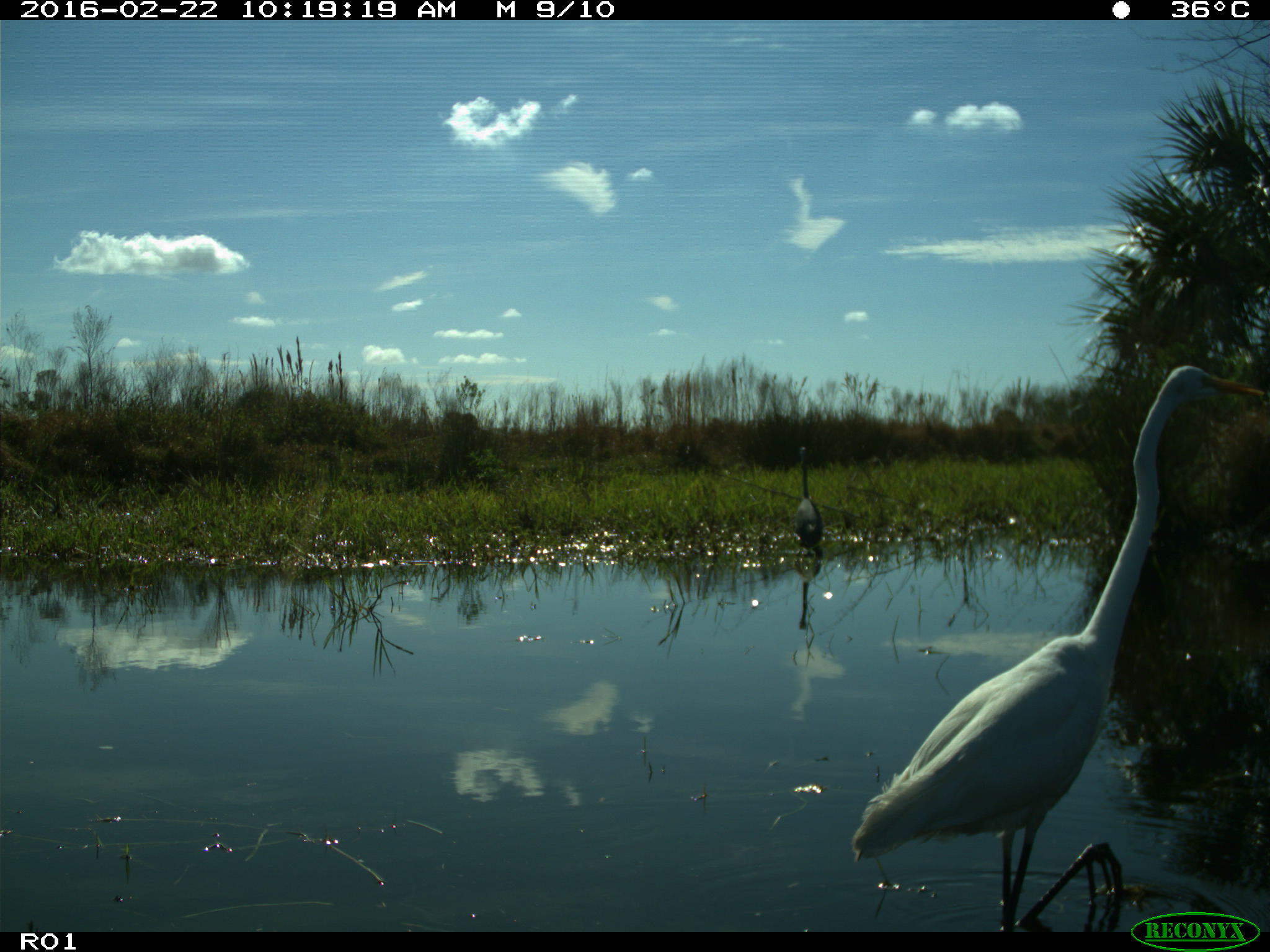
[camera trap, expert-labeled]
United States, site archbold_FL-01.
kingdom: Animalia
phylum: Chordata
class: Aves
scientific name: Aves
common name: birds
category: unidentified bird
Unidentified bird (birds) (Aves).